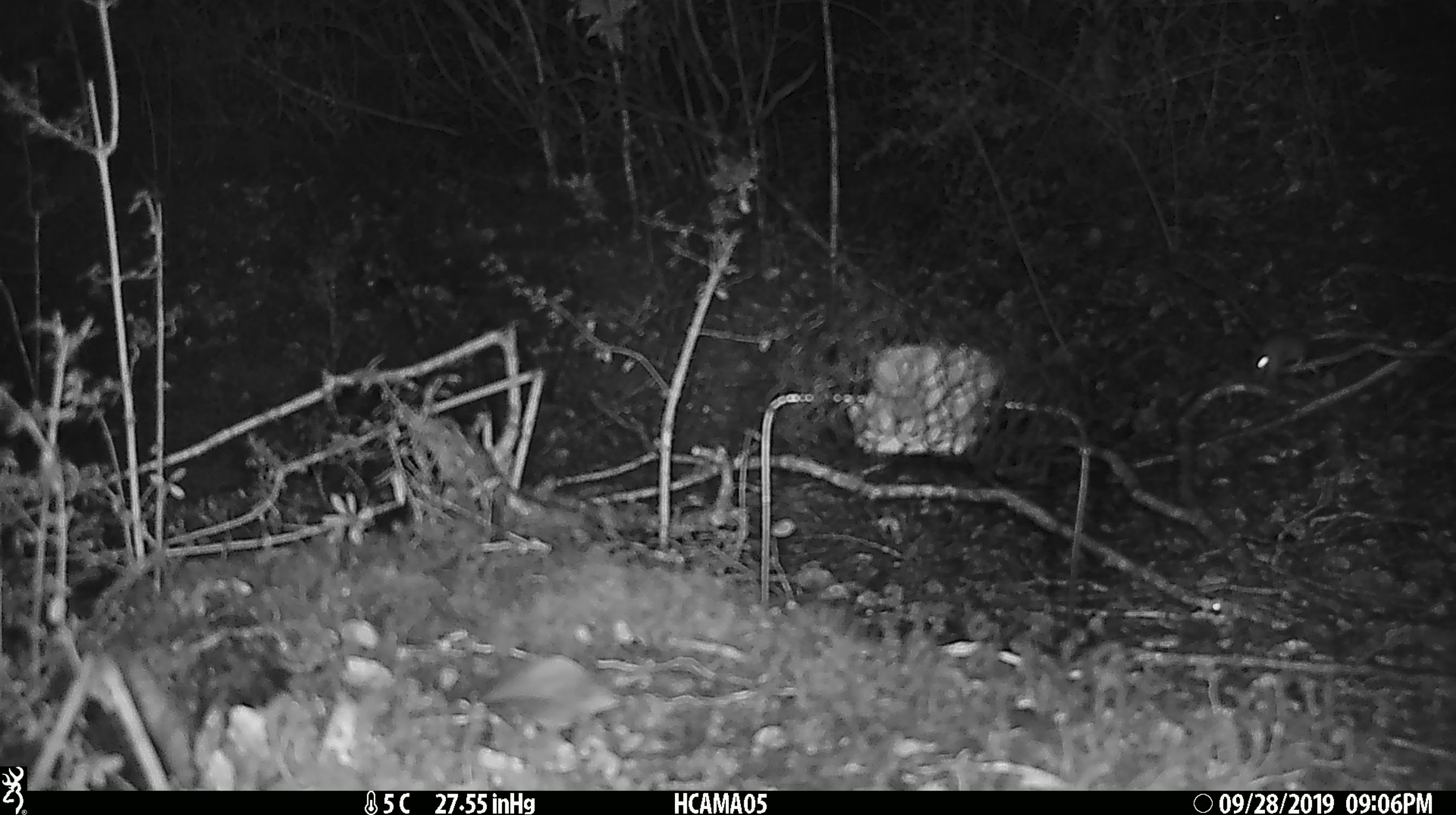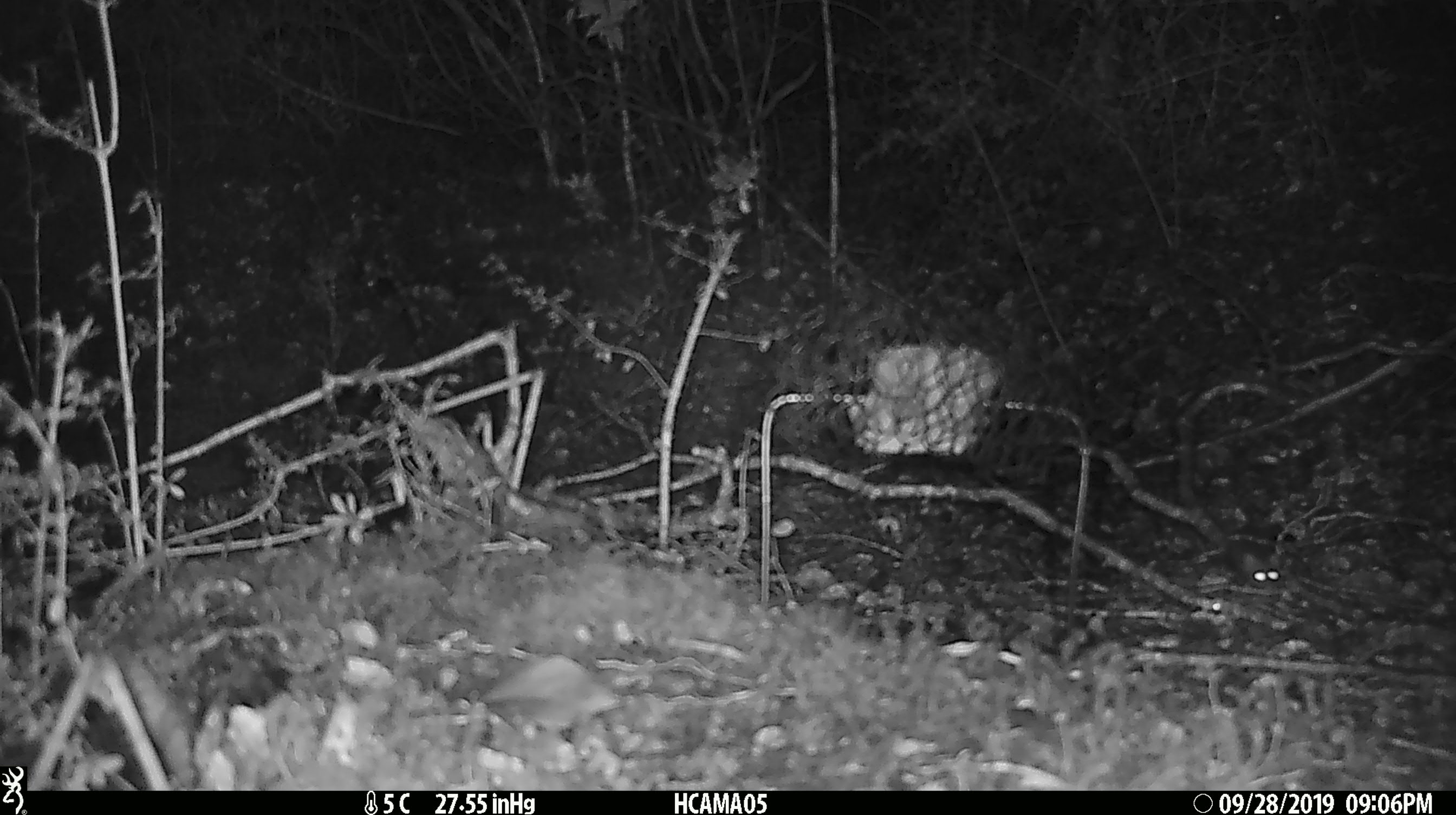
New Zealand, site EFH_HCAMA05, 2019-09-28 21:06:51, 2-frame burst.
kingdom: Animalia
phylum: Chordata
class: Mammalia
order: Rodentia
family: Muridae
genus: Mus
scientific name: Mus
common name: mouse